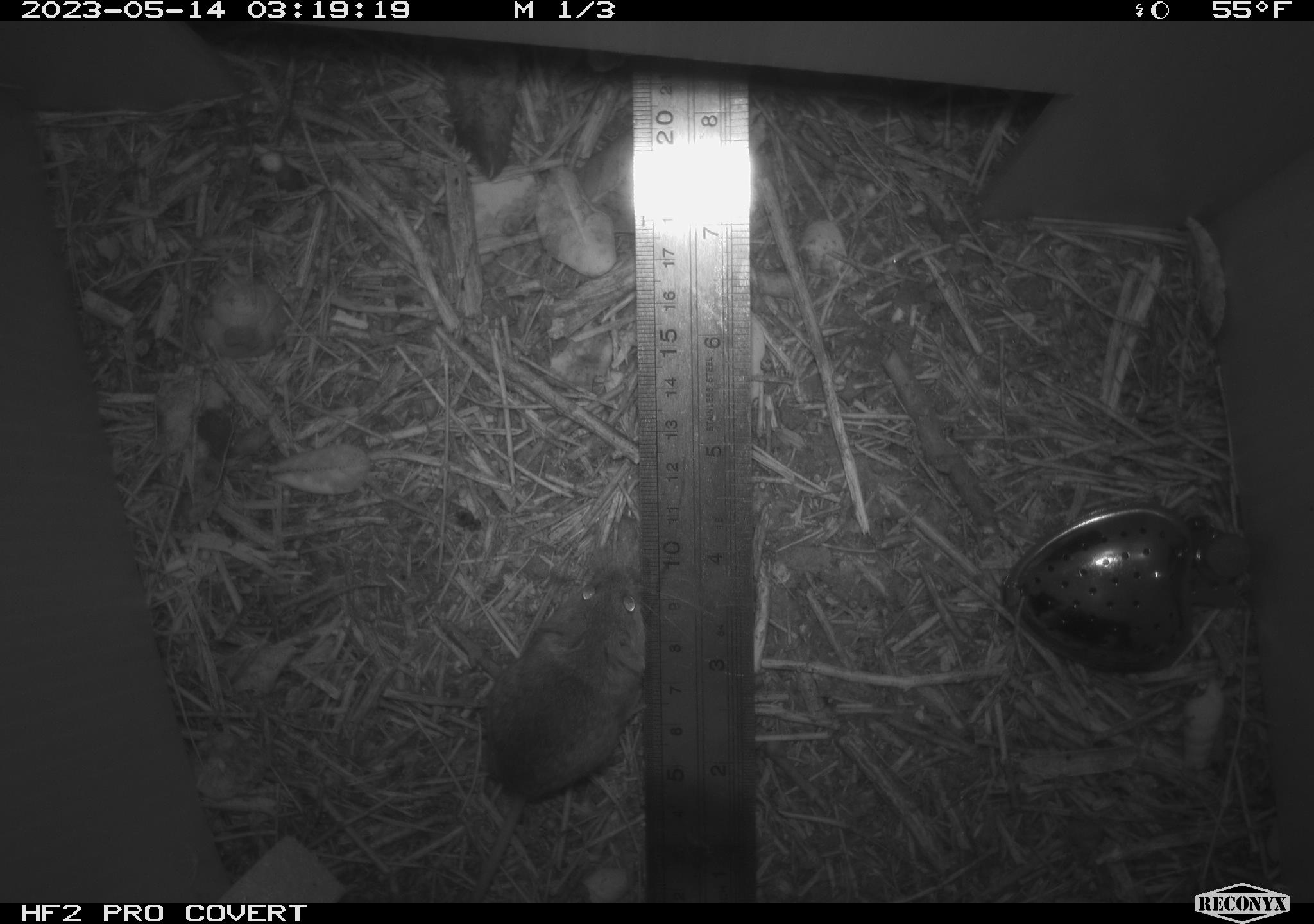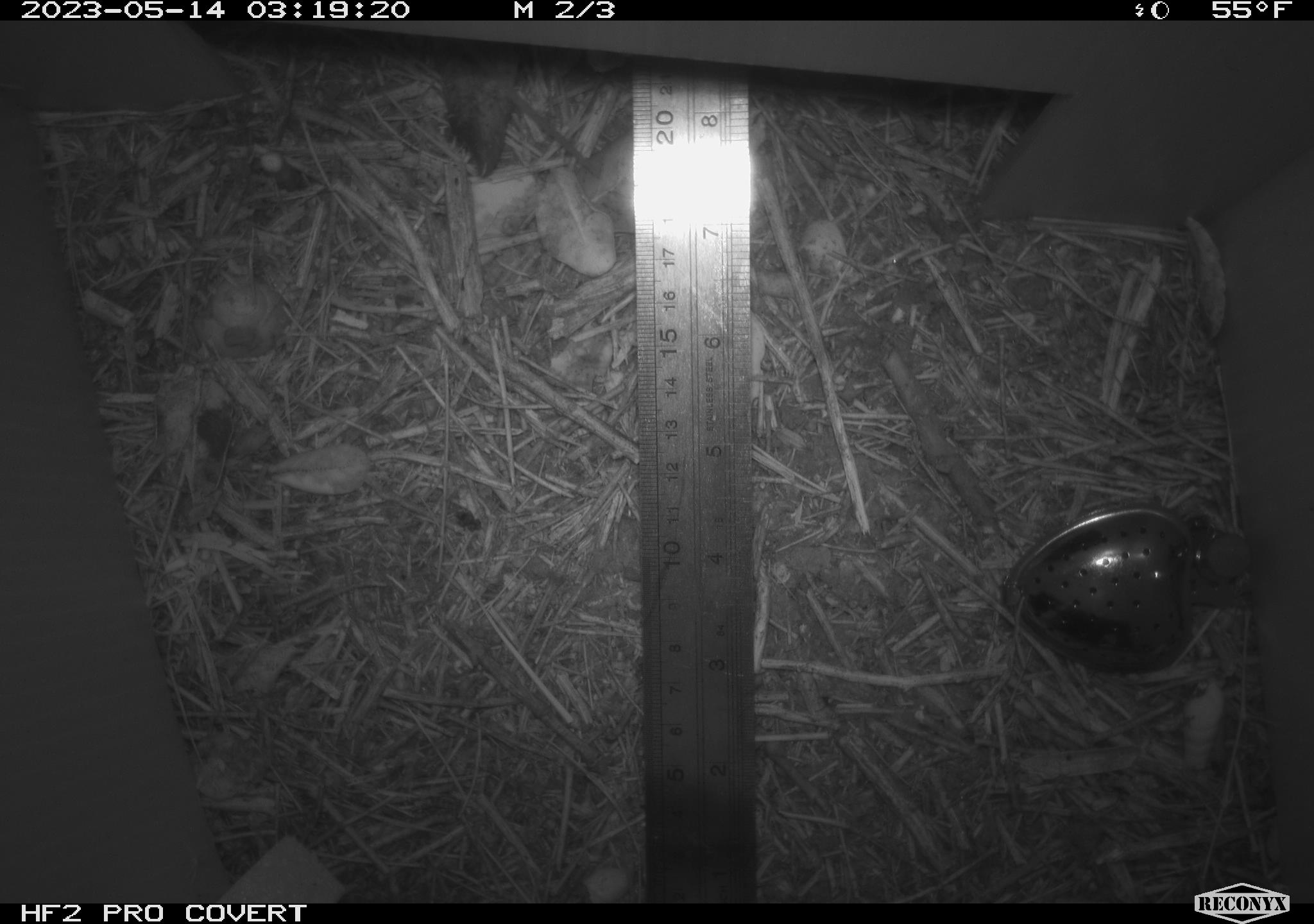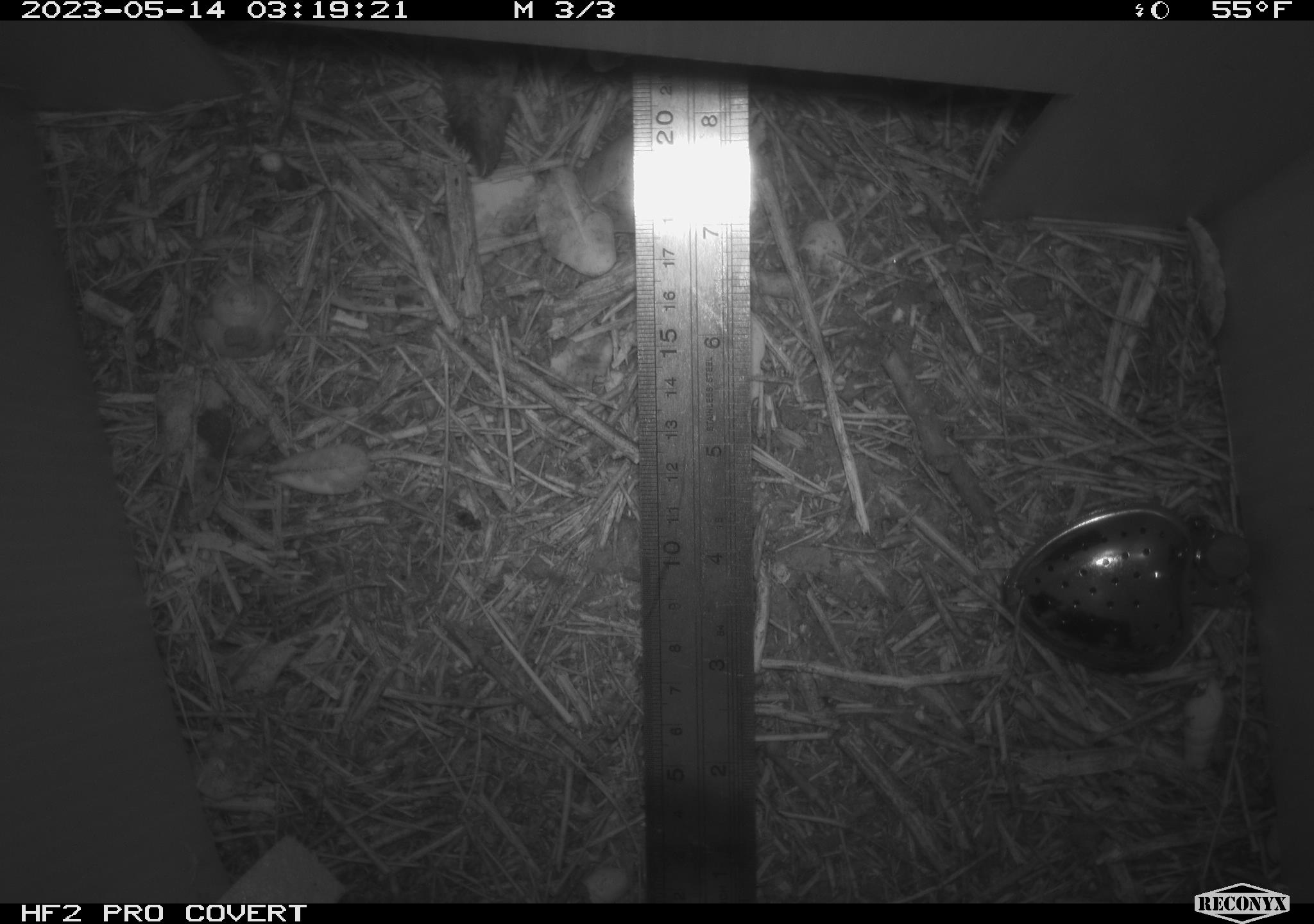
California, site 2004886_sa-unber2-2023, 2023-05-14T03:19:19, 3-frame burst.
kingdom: Animalia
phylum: Chordata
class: Mammalia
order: Rodentia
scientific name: Rodentia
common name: mouse species